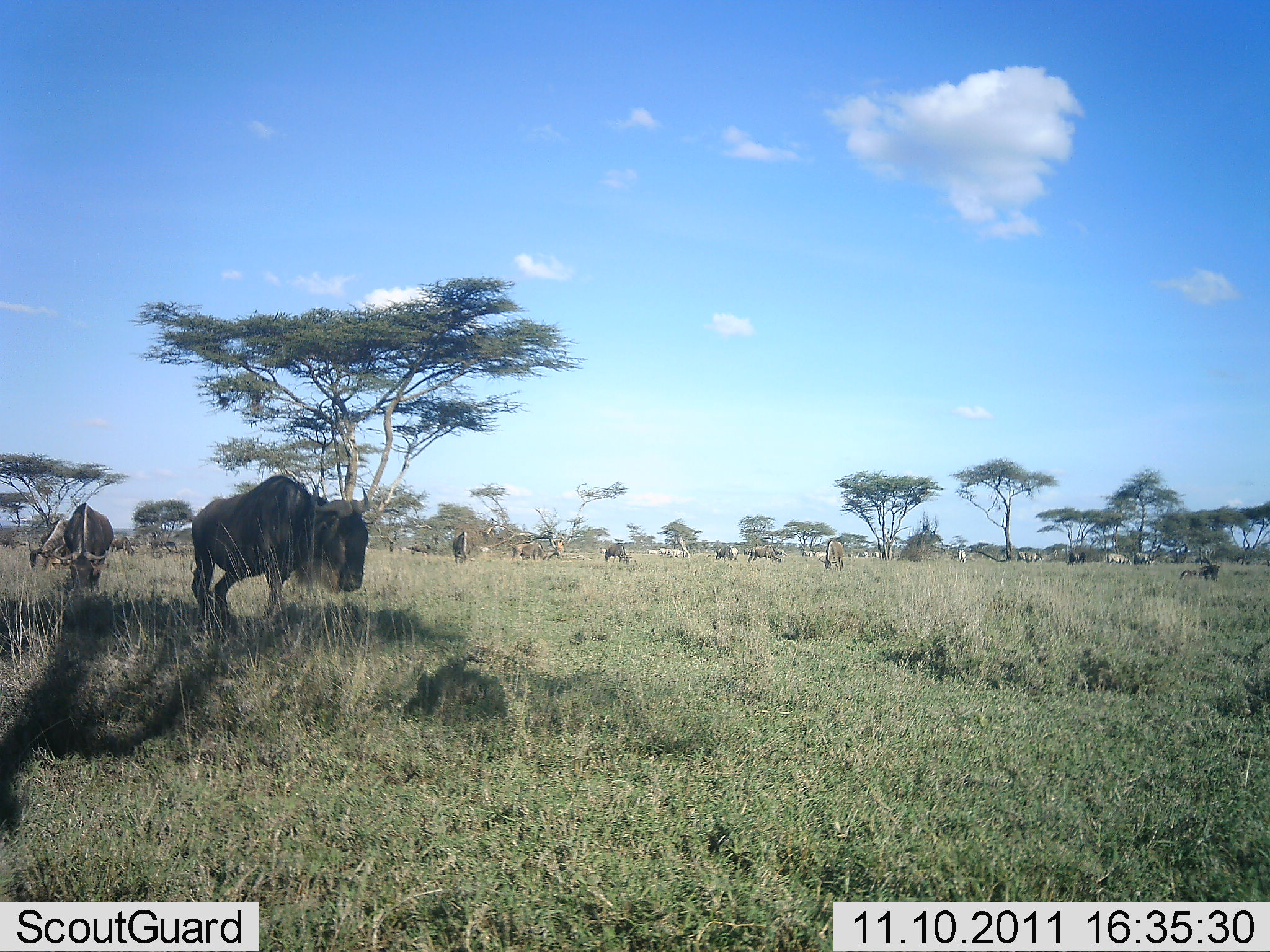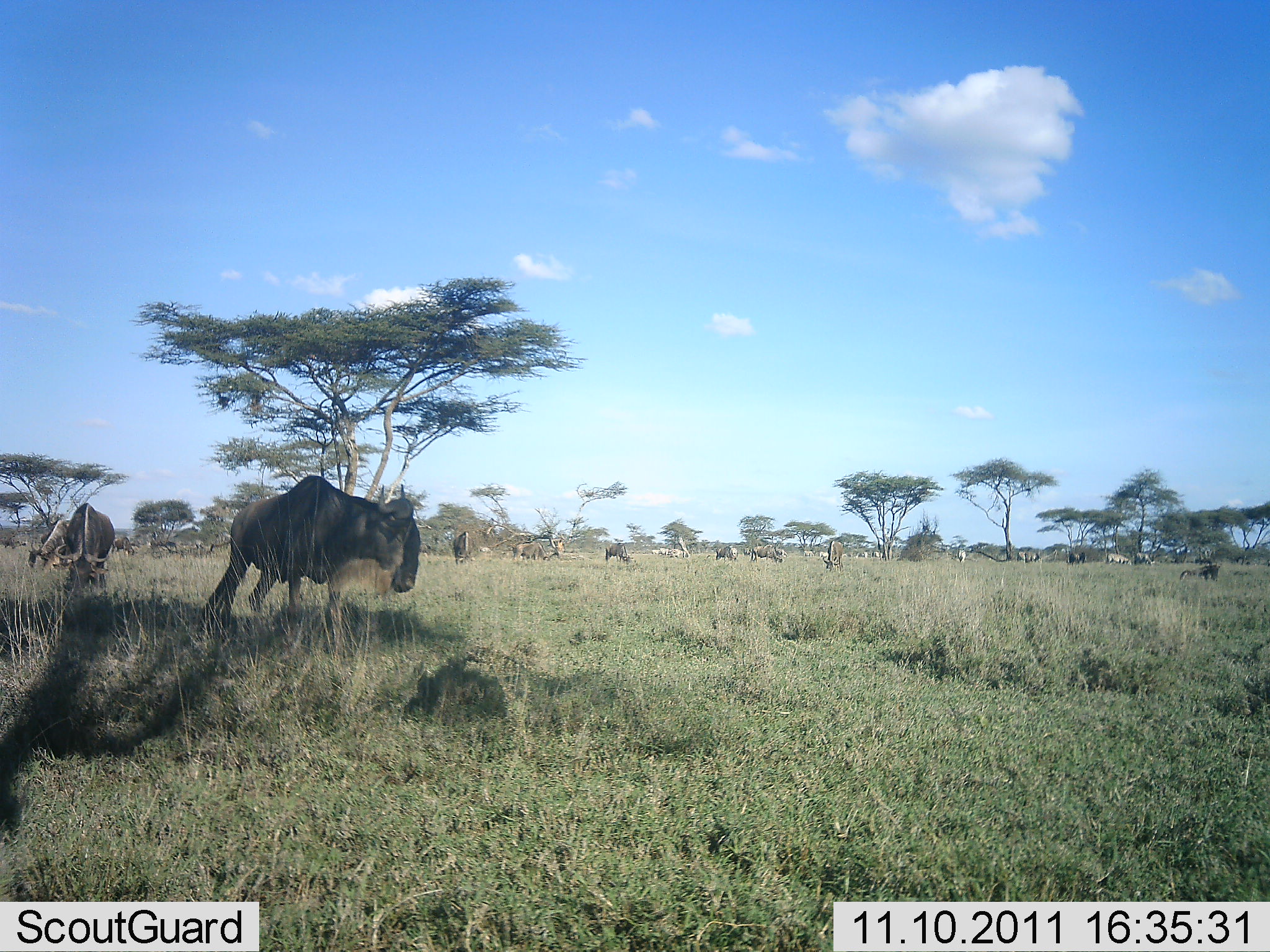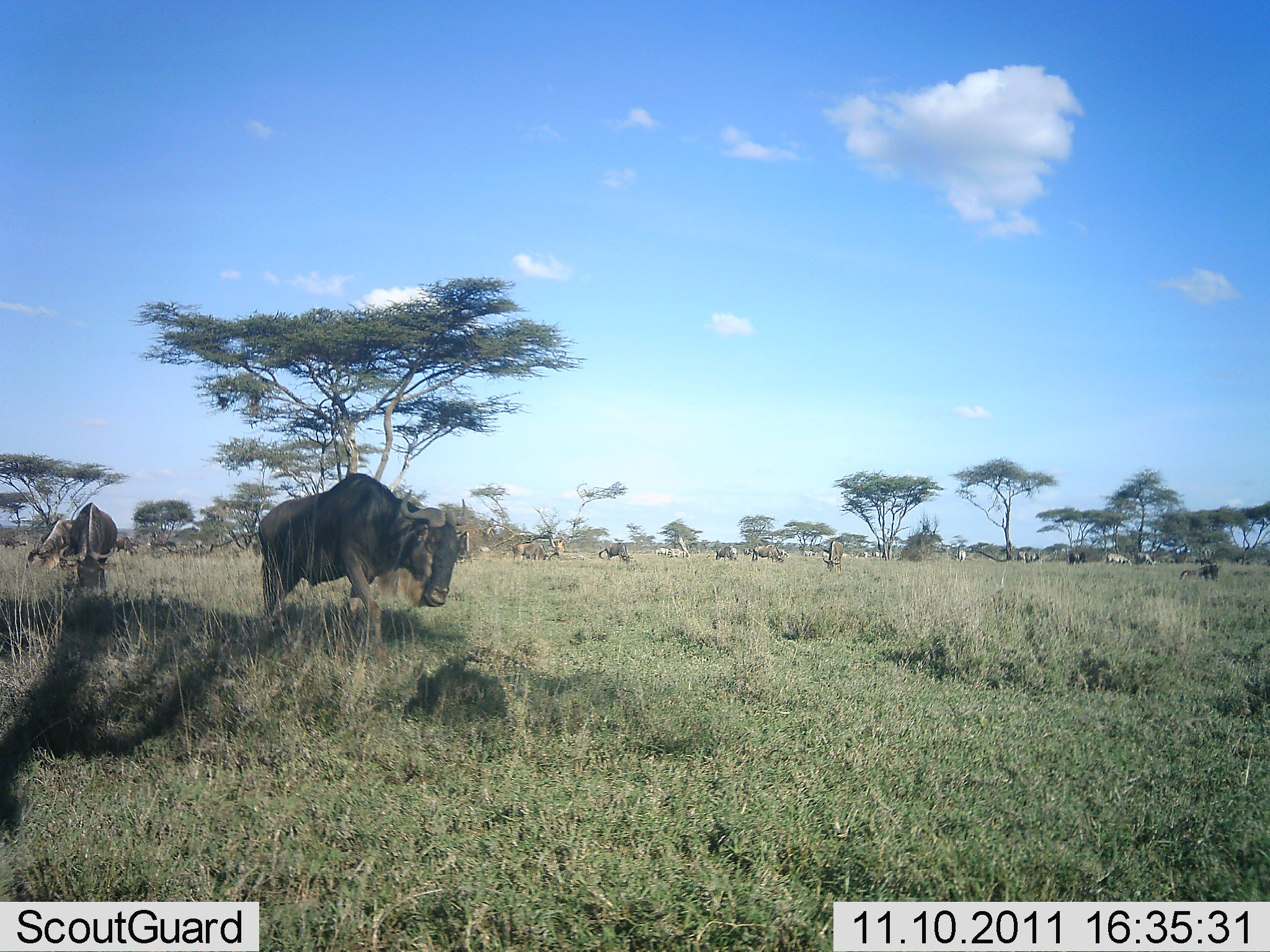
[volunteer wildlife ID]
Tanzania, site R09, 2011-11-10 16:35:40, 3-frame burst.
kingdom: Animalia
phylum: Chordata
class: Mammalia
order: Artiodactyla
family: Bovidae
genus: Connochaetes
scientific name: Connochaetes taurinus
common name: blue wildebeest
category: wildebeest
Wildebeest (blue wildebeest) (Connochaetes taurinus), count 11-50. Behavior (volunteer vote fractions): standing 64%, resting 18%, moving 91%, interacting 9%. Young present (vote fraction): 0%. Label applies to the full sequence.